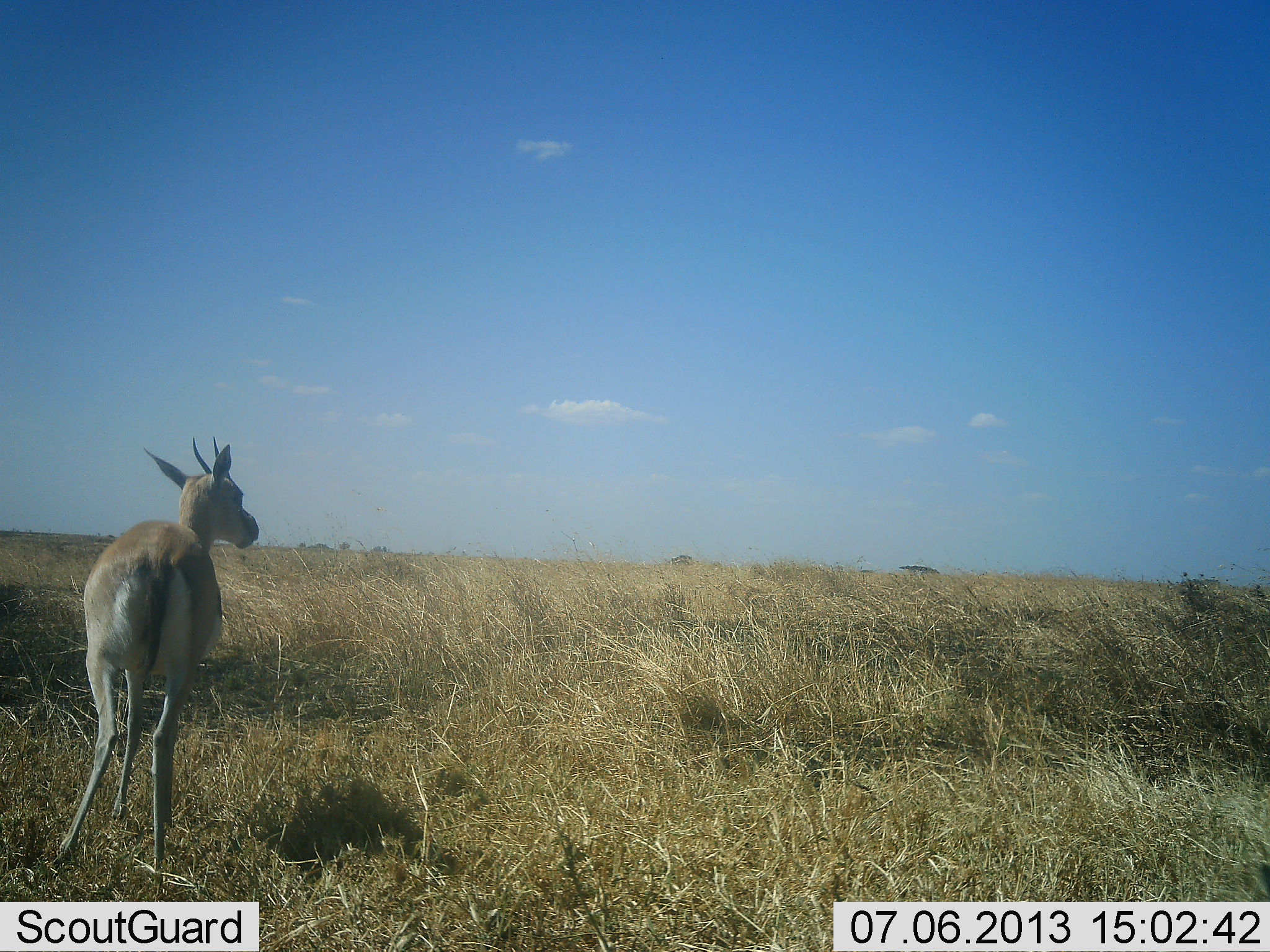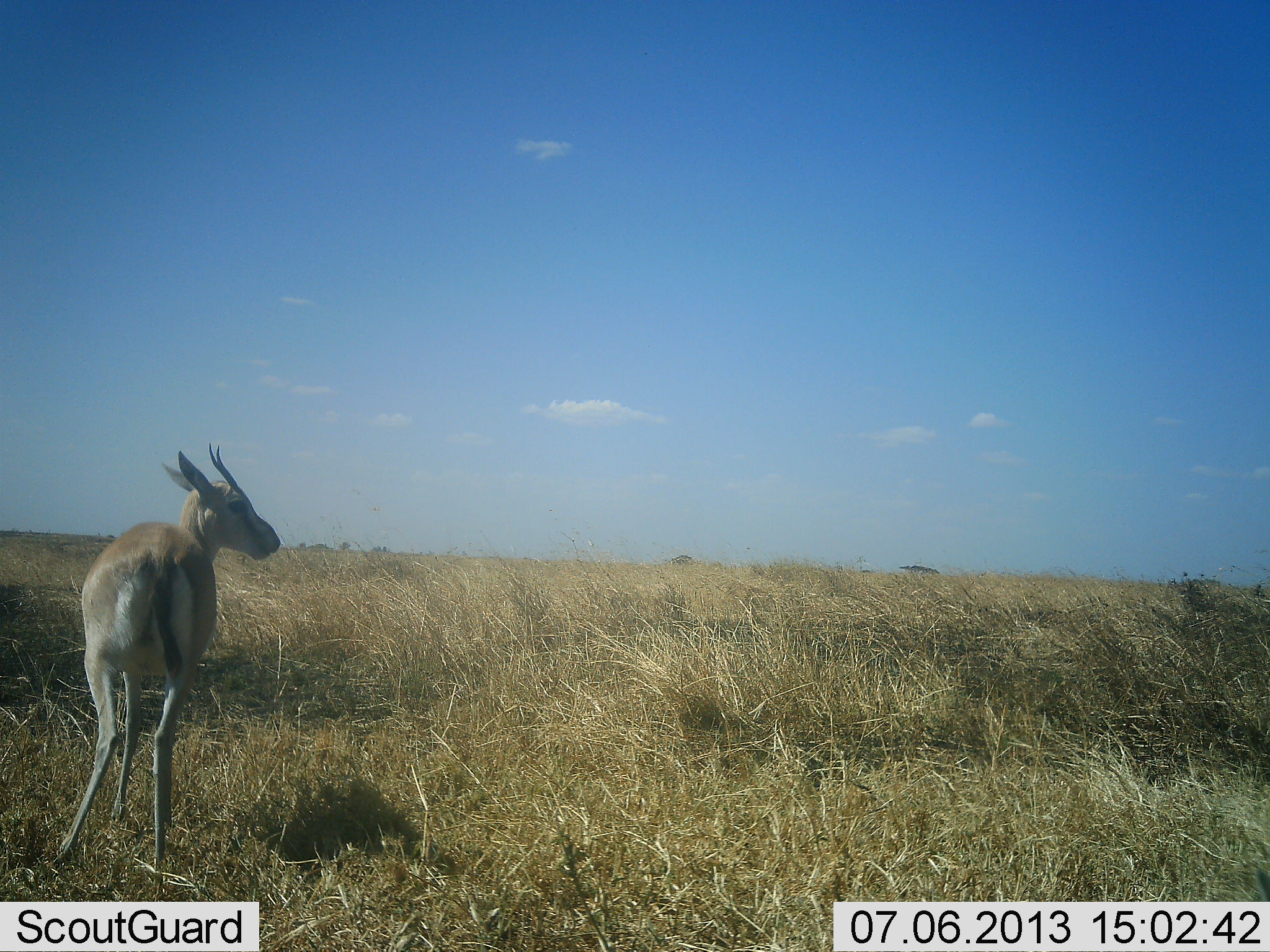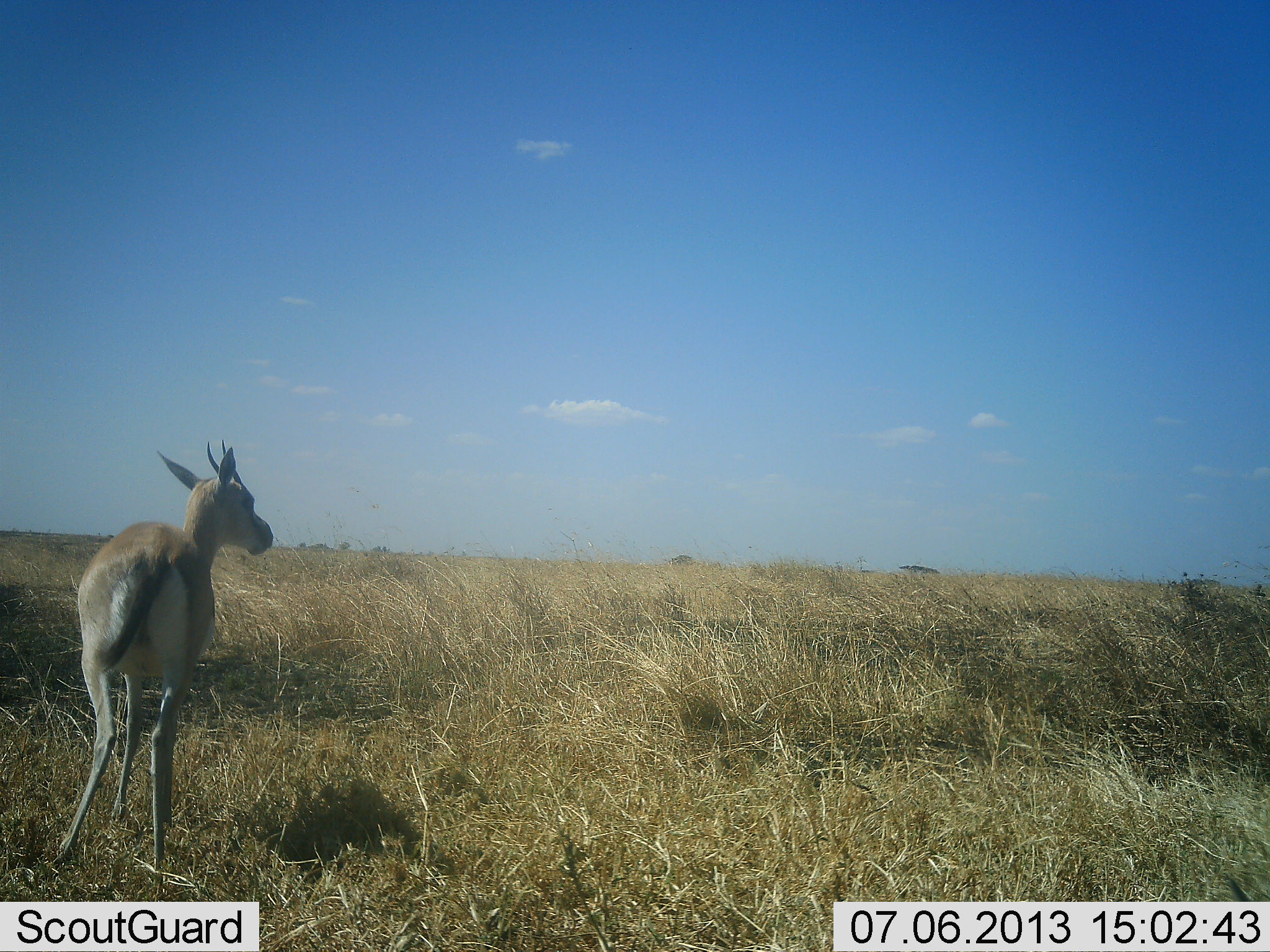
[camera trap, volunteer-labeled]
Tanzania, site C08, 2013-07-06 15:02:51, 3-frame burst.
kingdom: Animalia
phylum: Chordata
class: Mammalia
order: Artiodactyla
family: Bovidae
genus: Eudorcas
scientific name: Eudorcas thomsonii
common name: thomson's gazelle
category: gazellethomsons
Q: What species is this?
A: Gazellethomsons (thomson's gazelle) (Eudorcas thomsonii).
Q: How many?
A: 1.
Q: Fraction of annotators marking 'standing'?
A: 100%.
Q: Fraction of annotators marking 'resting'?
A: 0%.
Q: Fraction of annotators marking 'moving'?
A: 0%.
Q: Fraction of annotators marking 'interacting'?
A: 0%.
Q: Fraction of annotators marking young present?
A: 0%.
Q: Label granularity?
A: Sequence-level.